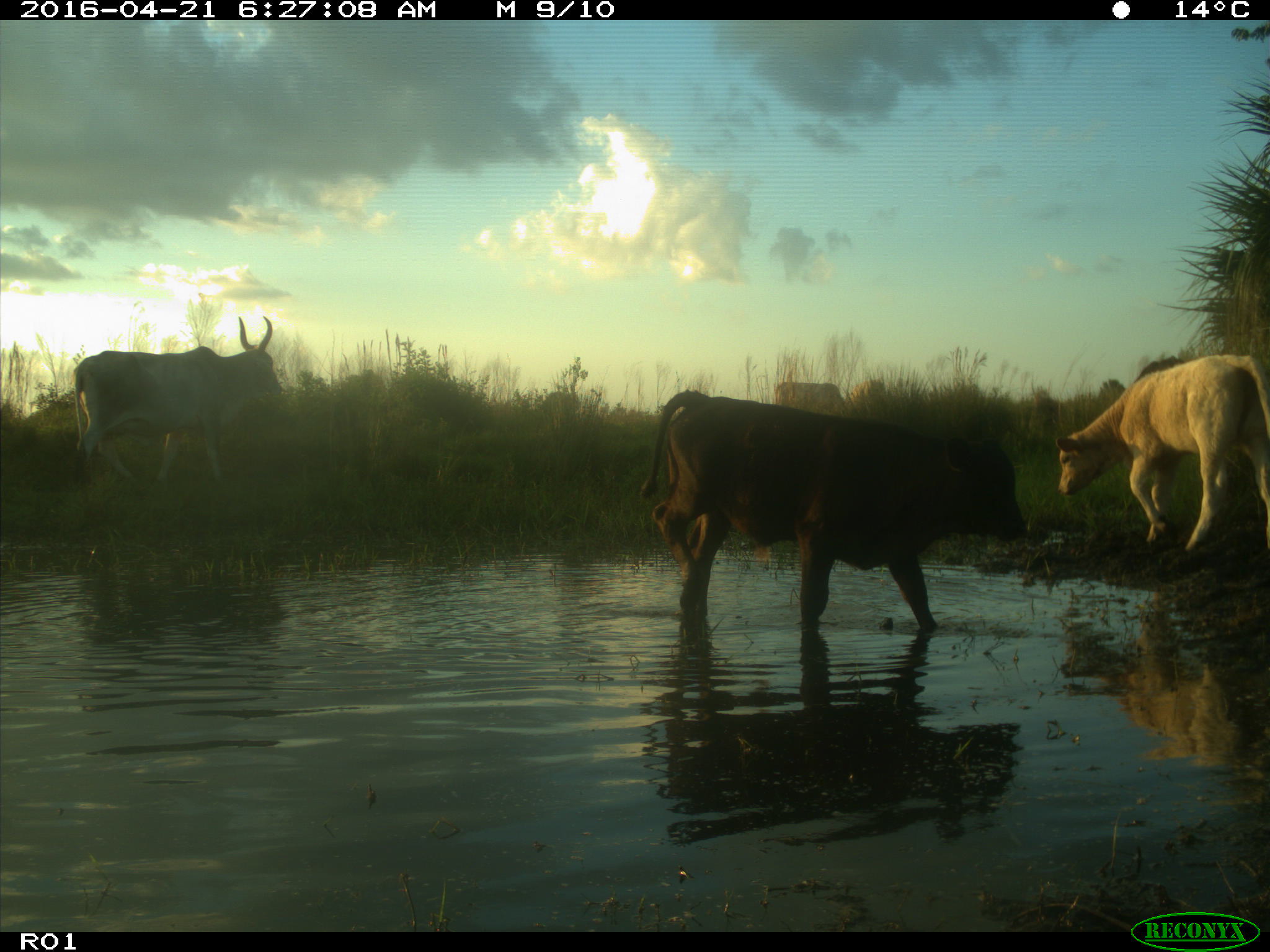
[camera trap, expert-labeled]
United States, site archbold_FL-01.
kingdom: Animalia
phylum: Chordata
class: Mammalia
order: Artiodactyla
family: Bovidae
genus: Bos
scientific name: Bos taurus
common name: domestic cow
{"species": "Bos taurus (domestic cow)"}